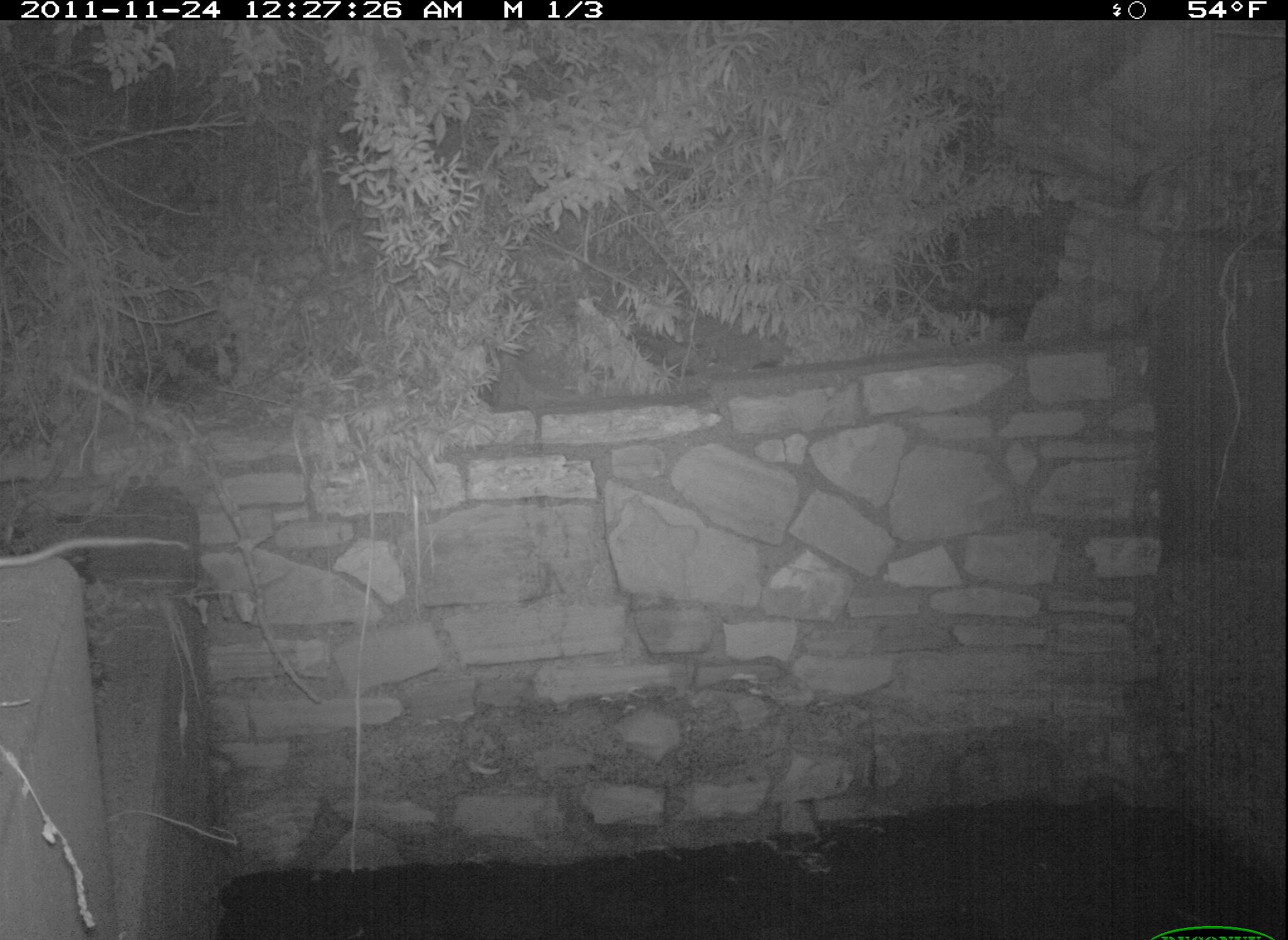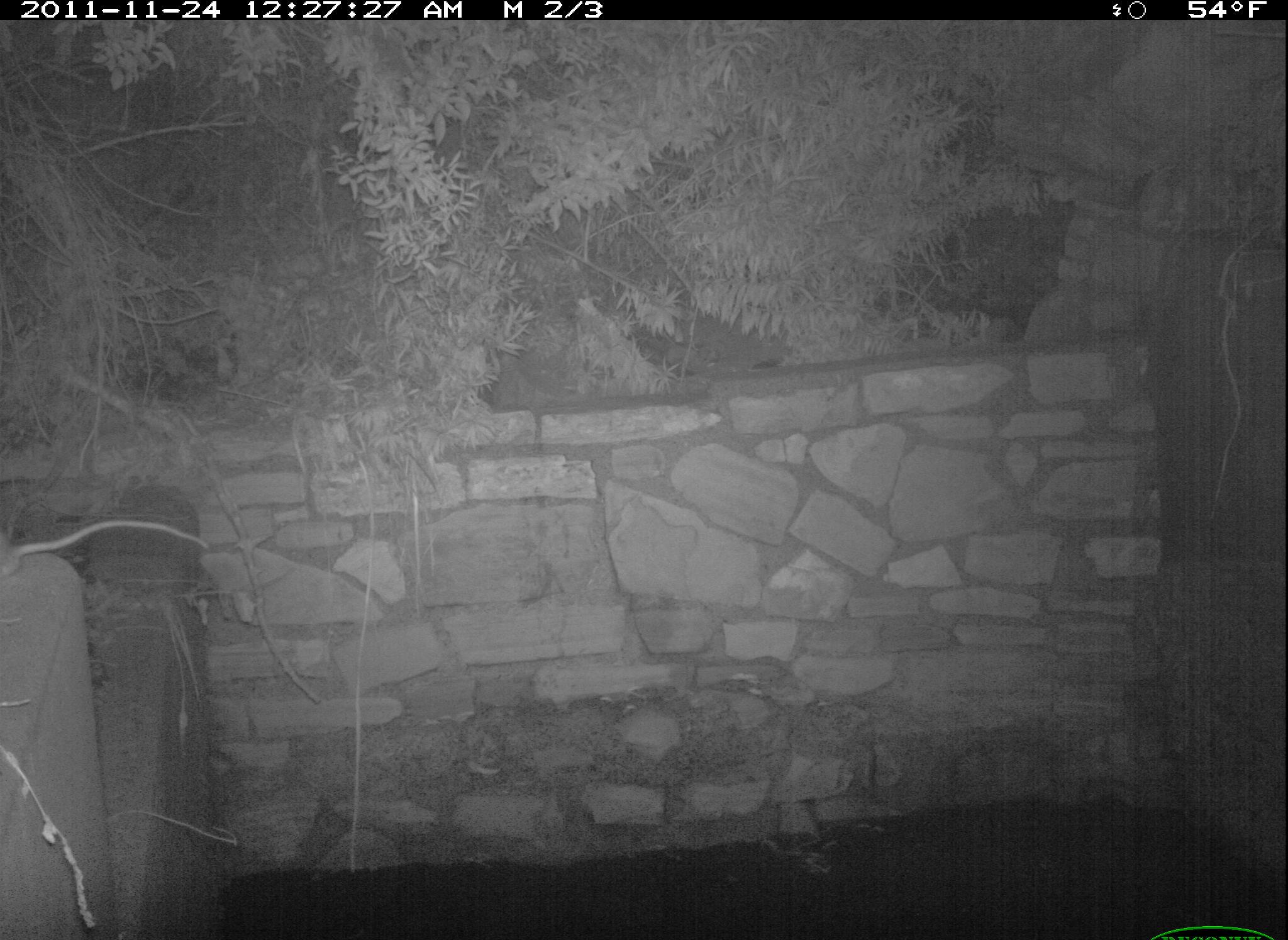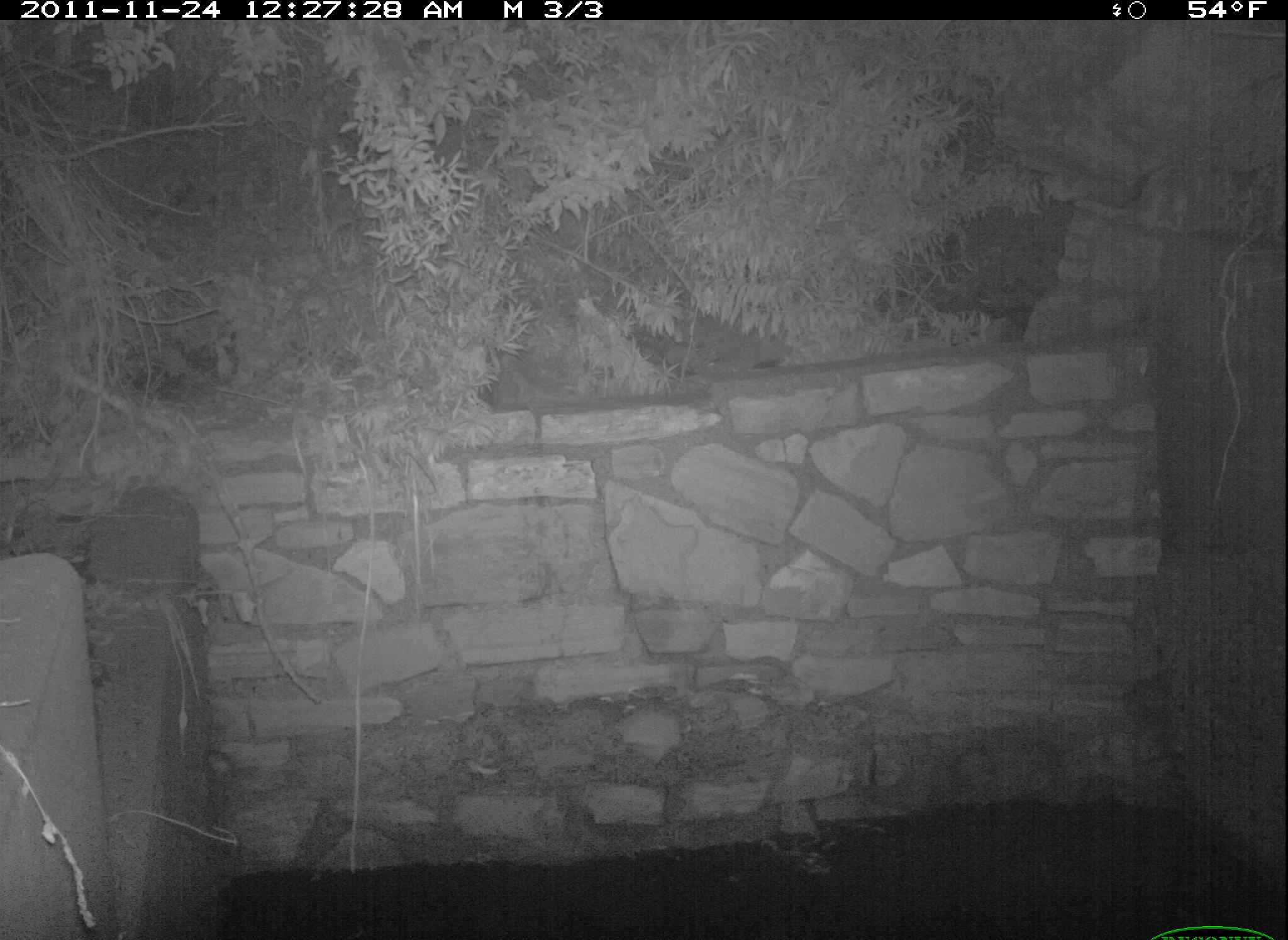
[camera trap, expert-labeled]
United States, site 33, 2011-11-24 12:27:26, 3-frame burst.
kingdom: Animalia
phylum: Chordata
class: Mammalia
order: Rodentia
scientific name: Rodentia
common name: rodent